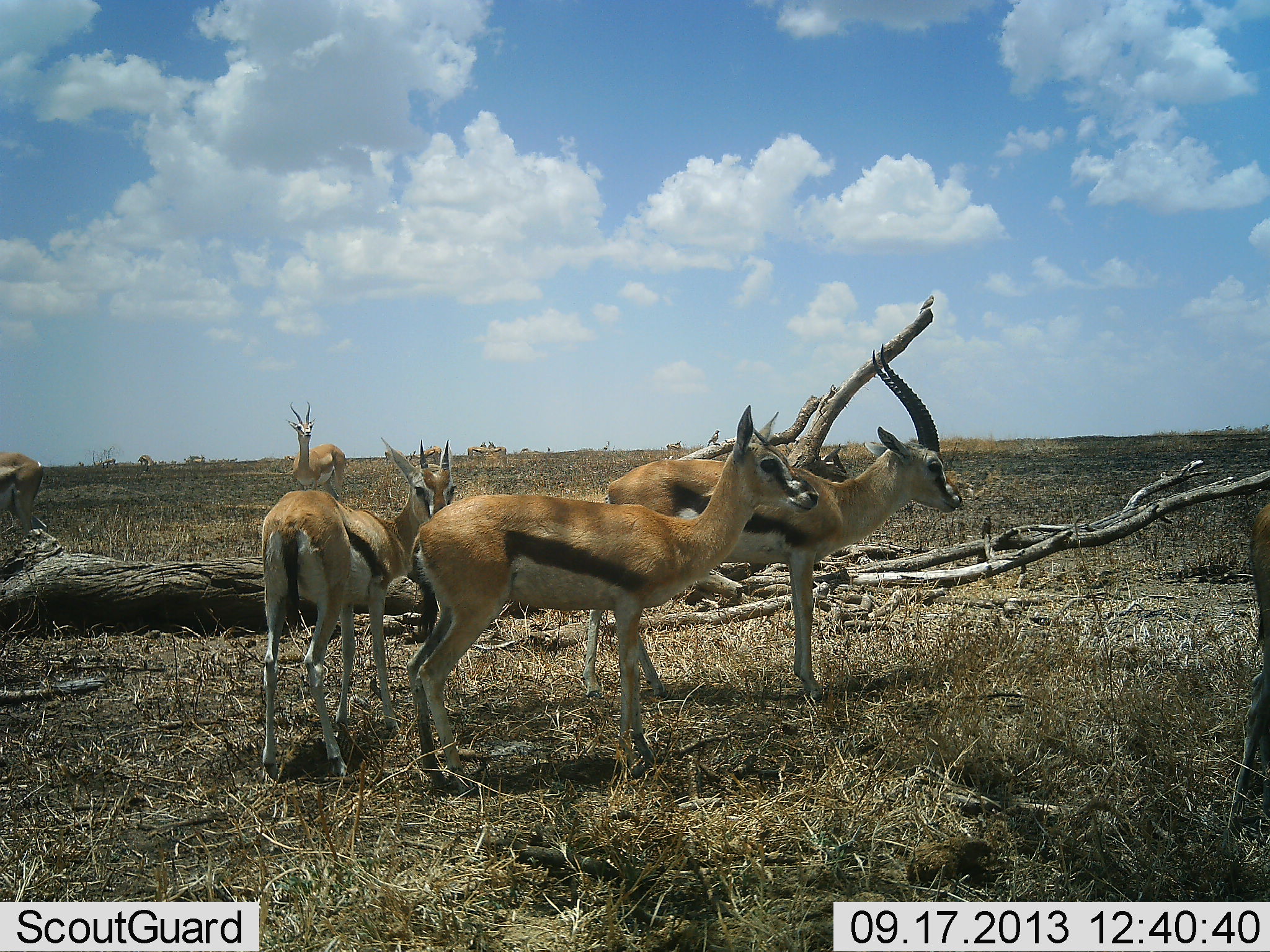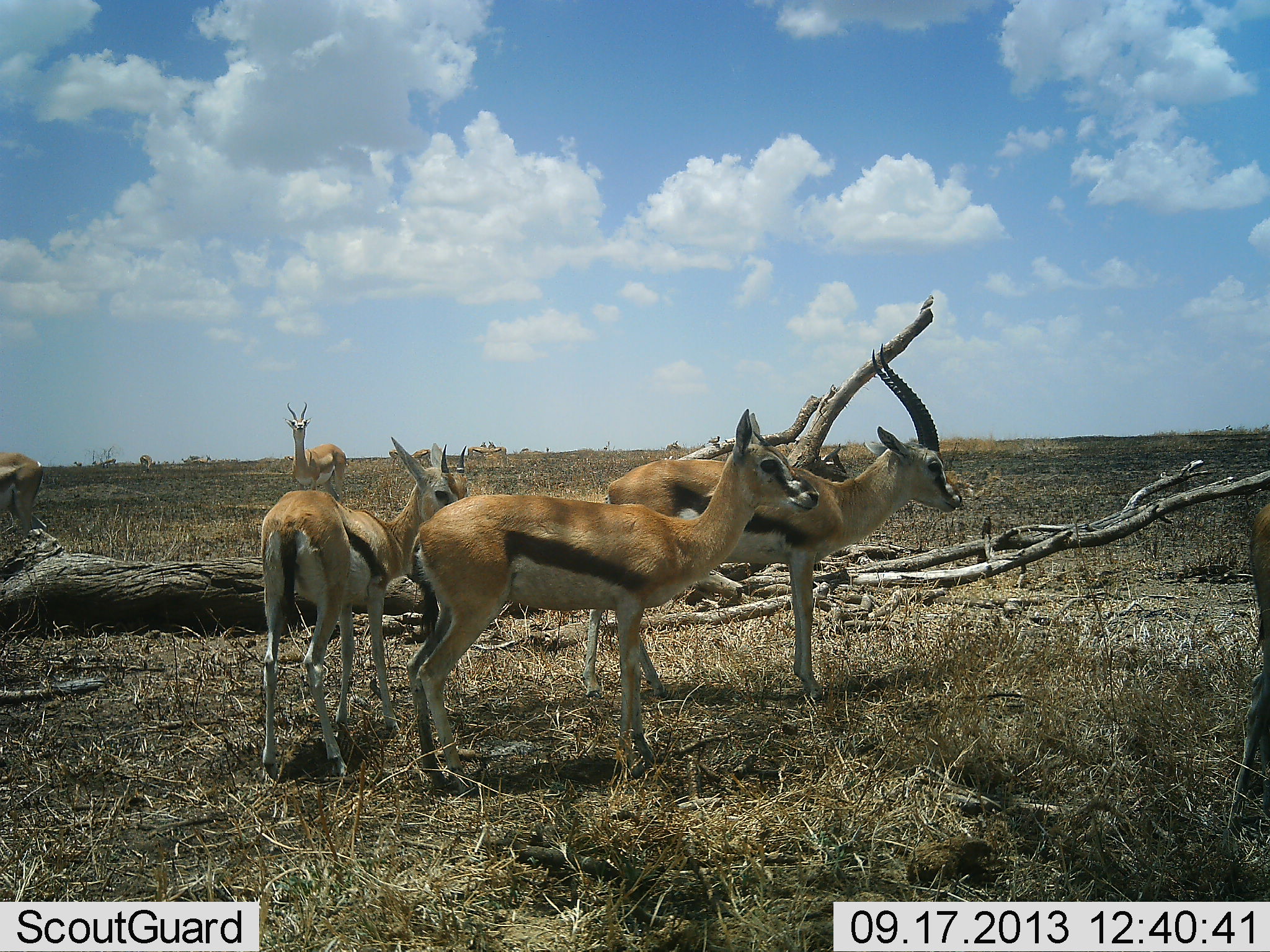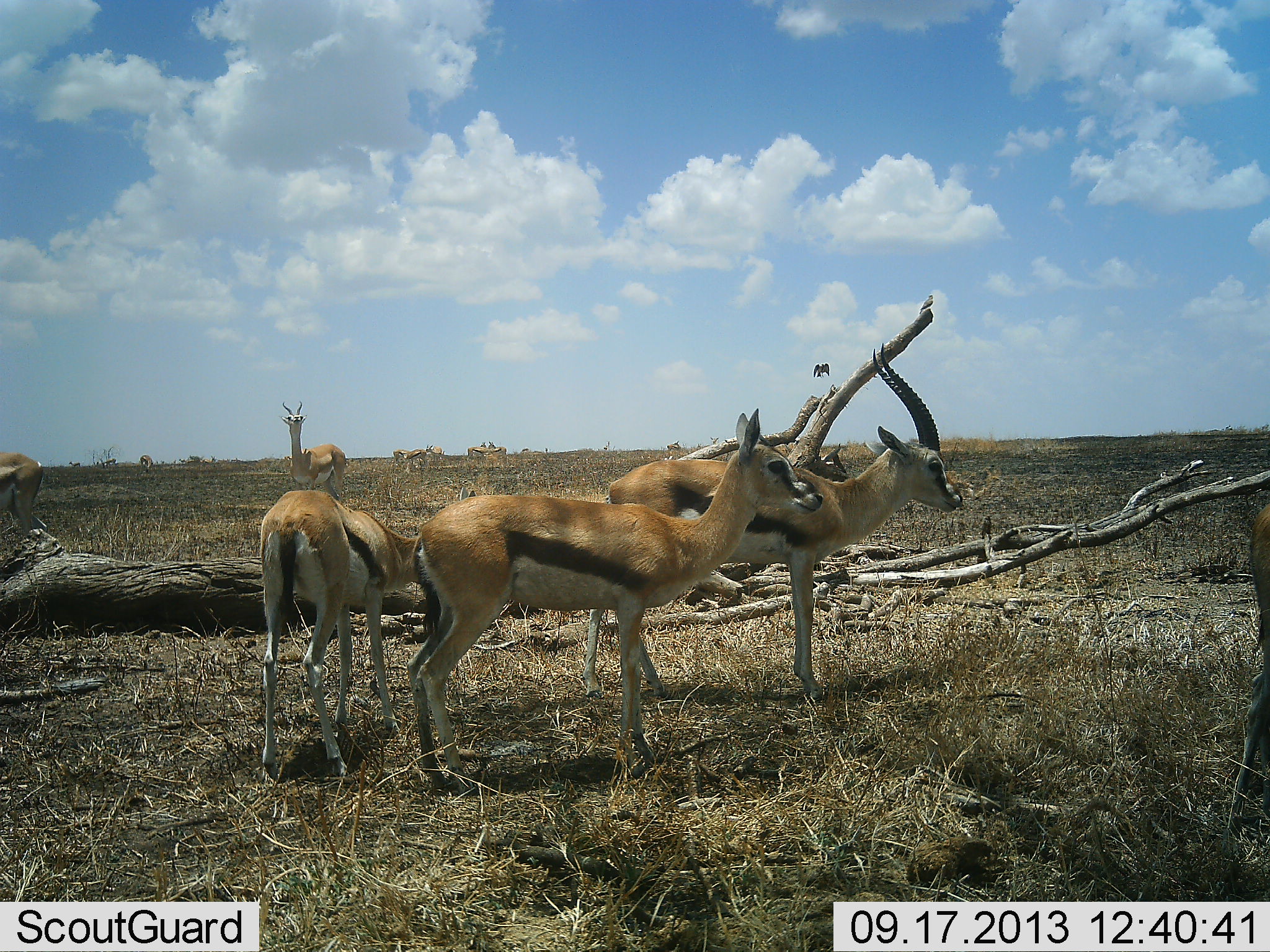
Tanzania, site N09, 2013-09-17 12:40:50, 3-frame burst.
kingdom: Animalia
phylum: Chordata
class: Mammalia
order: Artiodactyla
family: Bovidae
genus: Nanger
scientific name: Nanger granti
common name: grant's gazelle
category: gazellegrants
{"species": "gazellegrants (grant's gazelle) (Nanger granti)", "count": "2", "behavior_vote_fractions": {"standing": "100%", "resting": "0%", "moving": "11%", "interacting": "0%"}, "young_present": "0%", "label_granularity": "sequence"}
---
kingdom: Animalia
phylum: Chordata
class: Mammalia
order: Artiodactyla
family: Bovidae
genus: Eudorcas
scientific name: Eudorcas thomsonii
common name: thomson's gazelle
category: gazellethomsons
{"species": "gazellethomsons (thomson's gazelle) (Eudorcas thomsonii)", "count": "6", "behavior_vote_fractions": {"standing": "100%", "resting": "4%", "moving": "8%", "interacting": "0%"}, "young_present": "4%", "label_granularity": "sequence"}